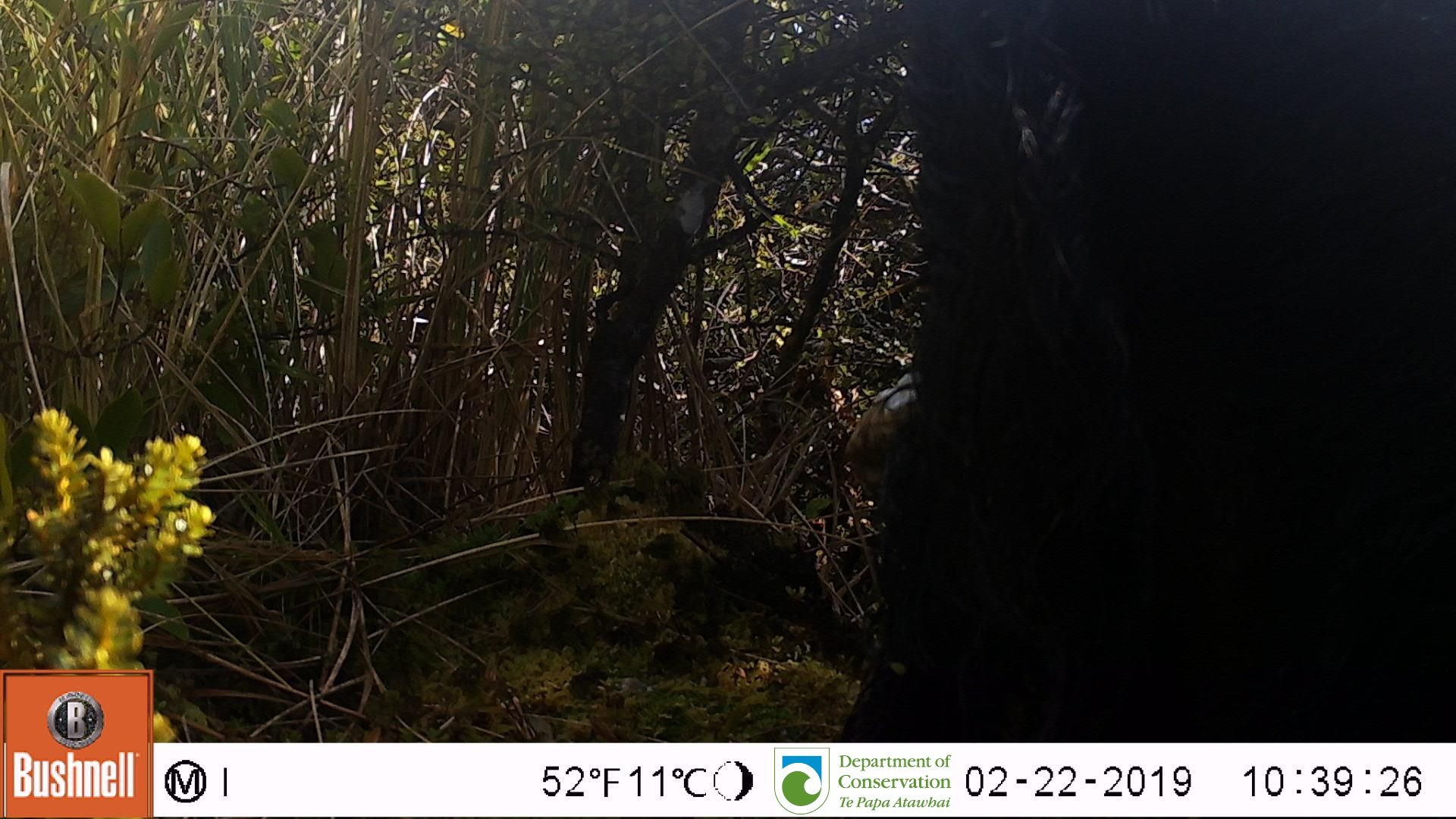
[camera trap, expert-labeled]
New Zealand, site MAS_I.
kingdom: Animalia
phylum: Chordata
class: Mammalia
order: Artiodactyla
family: Suidae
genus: Sus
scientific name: Sus scrofa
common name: pig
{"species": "pig (Sus scrofa)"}